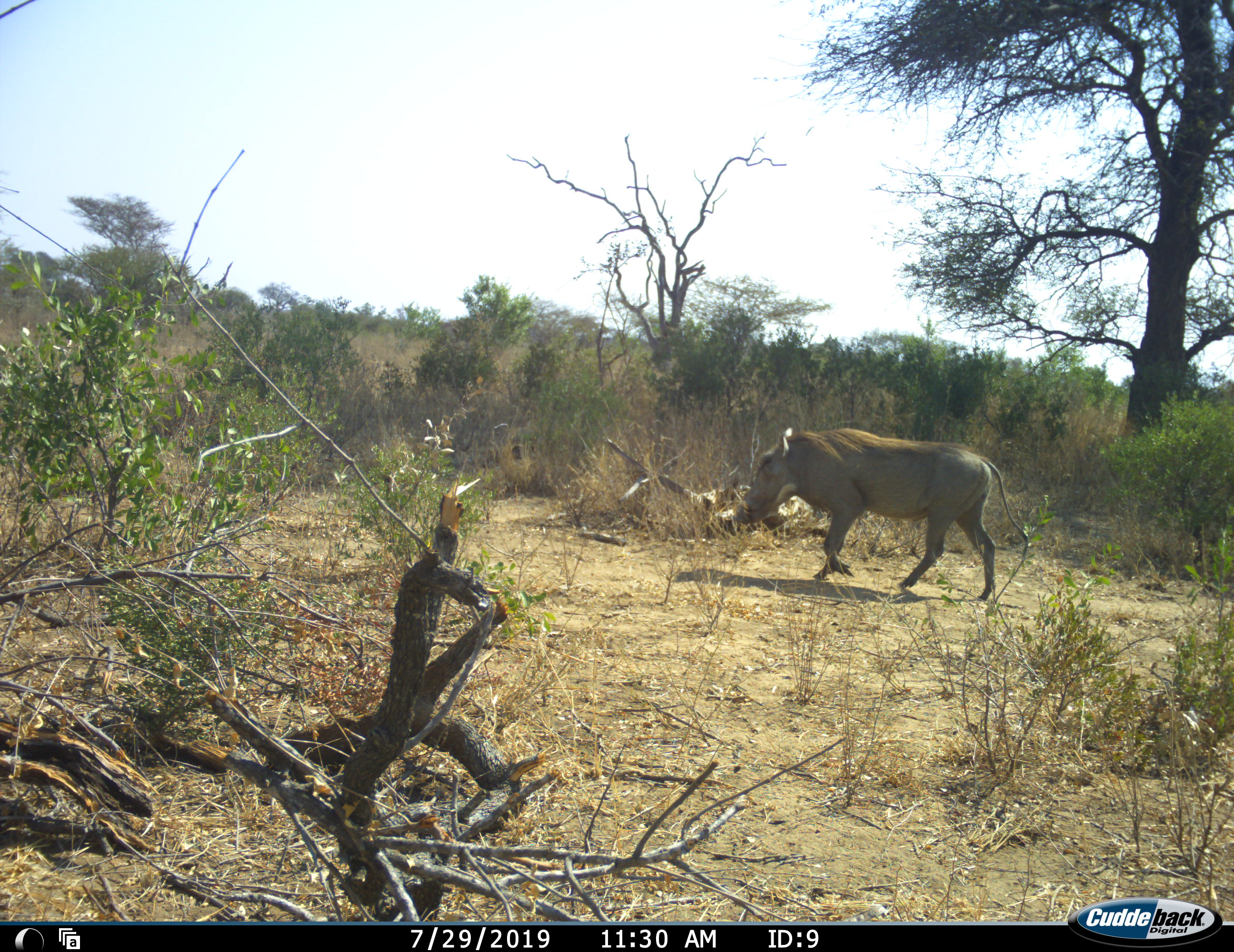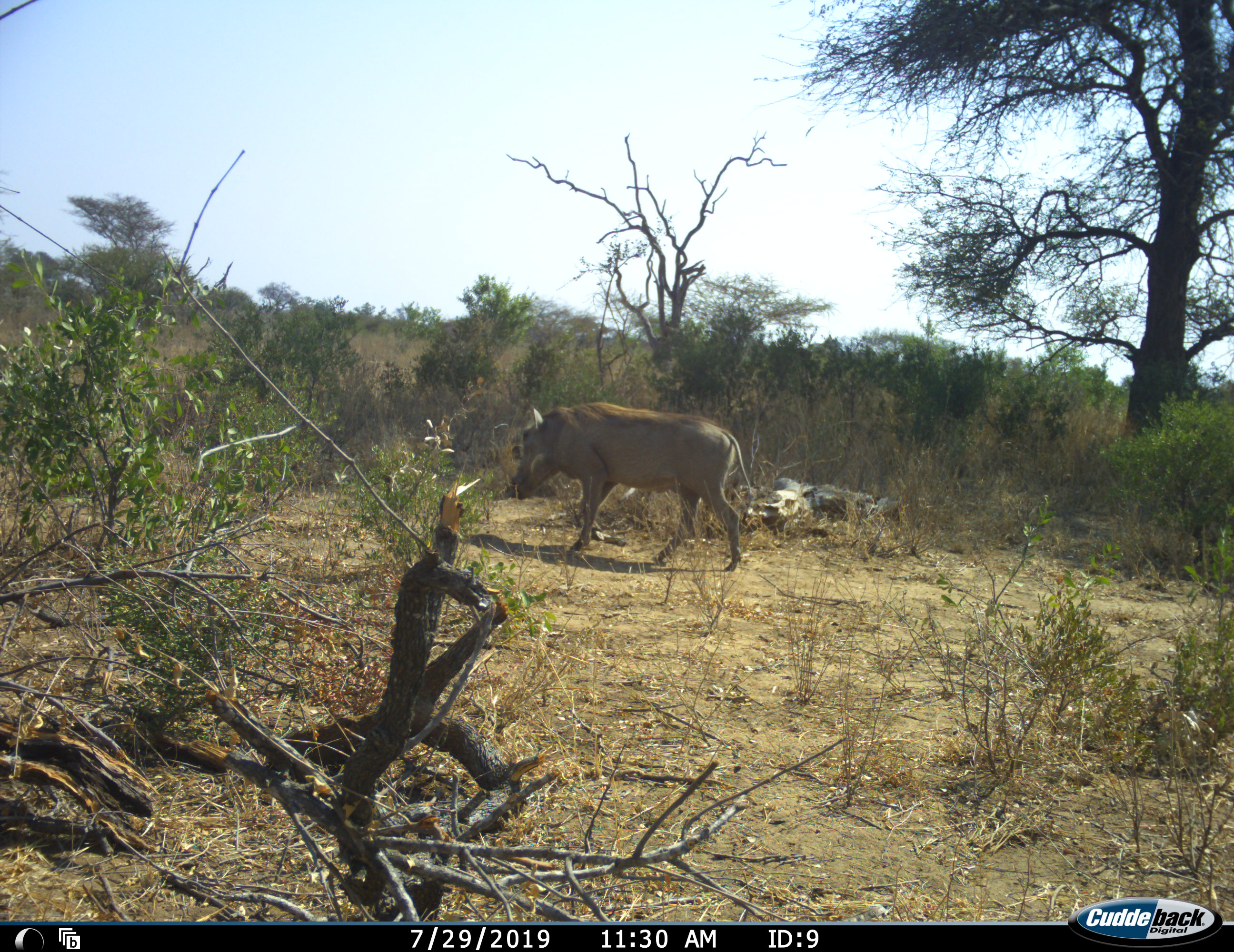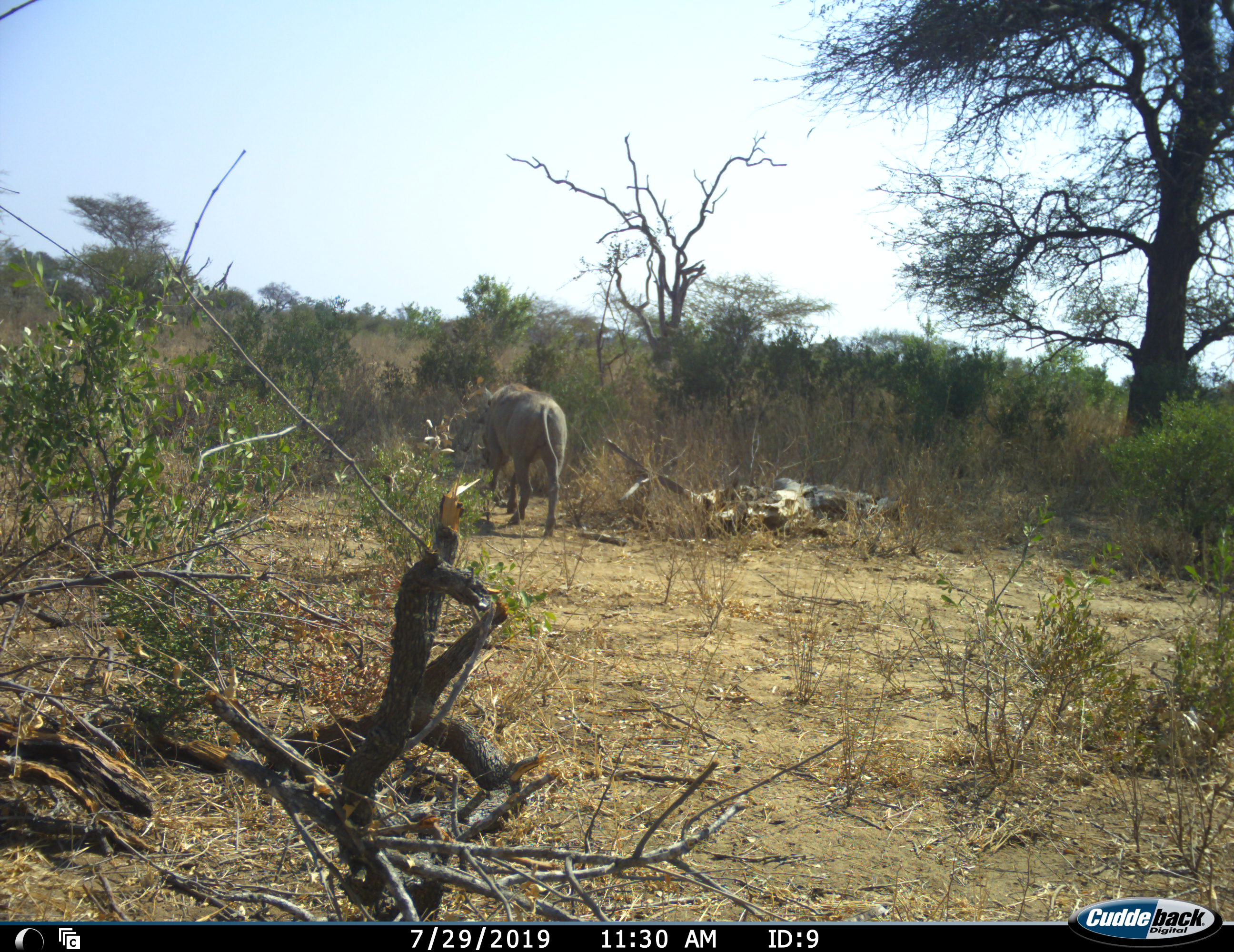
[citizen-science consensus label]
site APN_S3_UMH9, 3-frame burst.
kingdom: Animalia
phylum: Chordata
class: Mammalia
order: Artiodactyla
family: Suidae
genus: Phacochoerus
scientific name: Phacochoerus africanus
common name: warthog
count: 1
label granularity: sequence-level